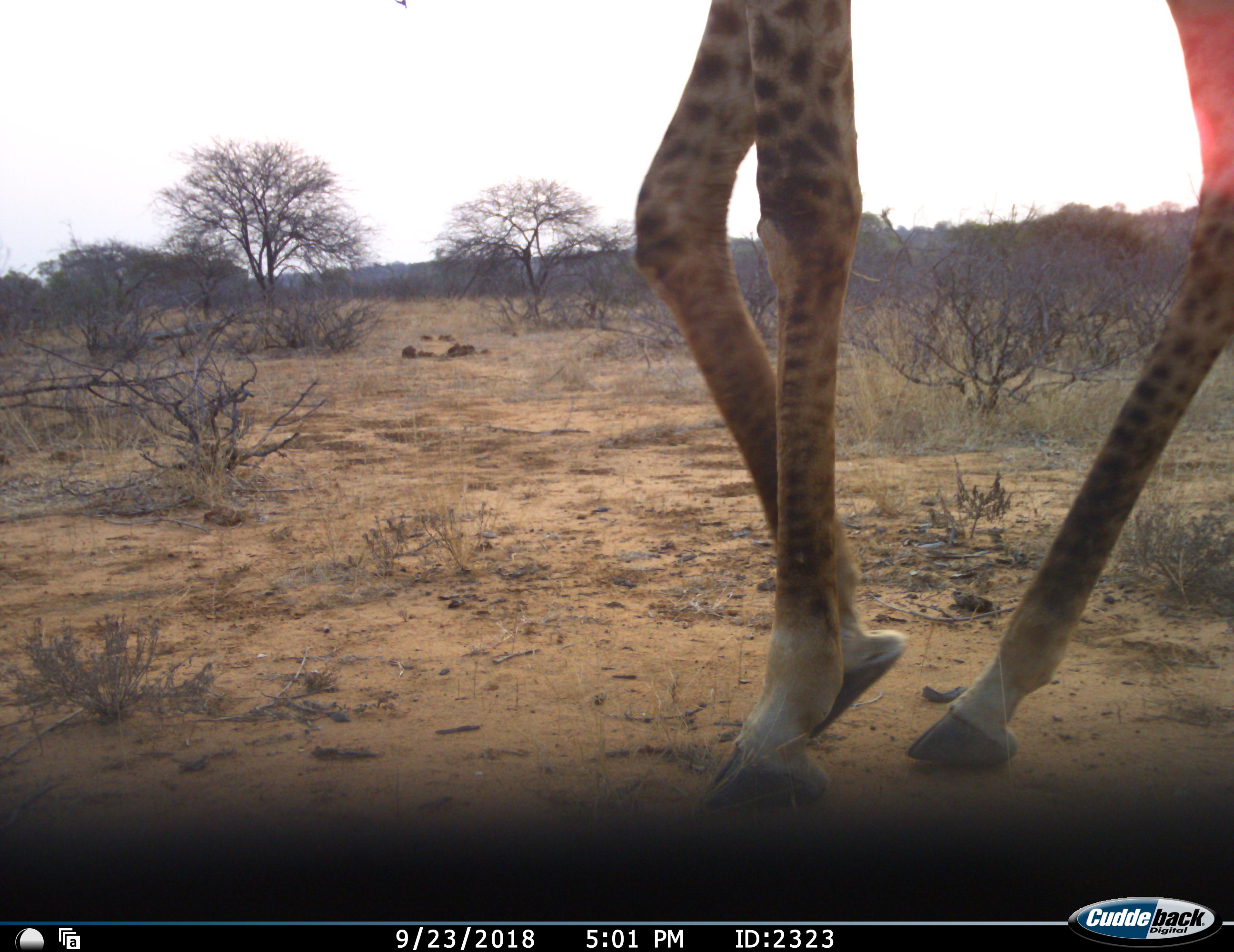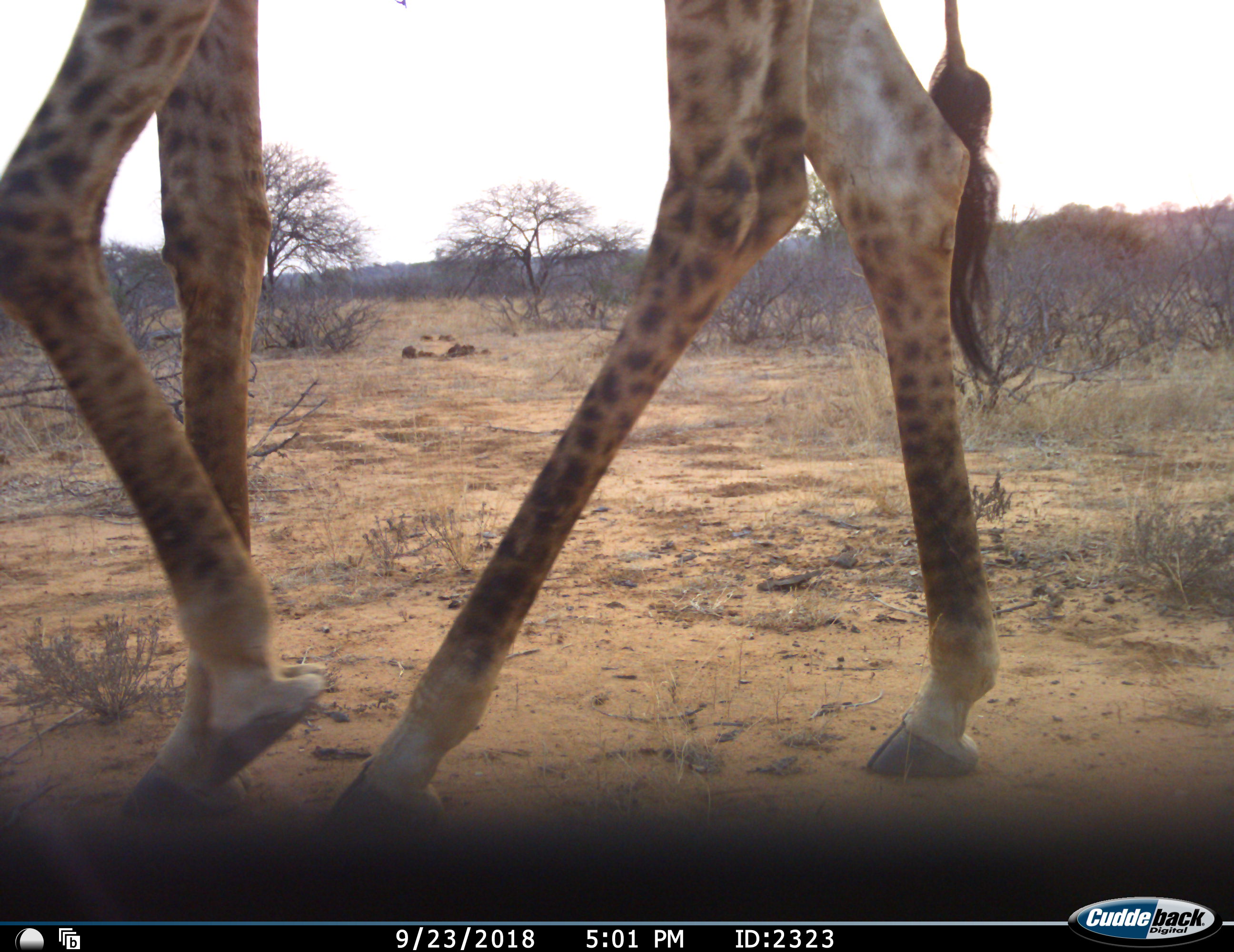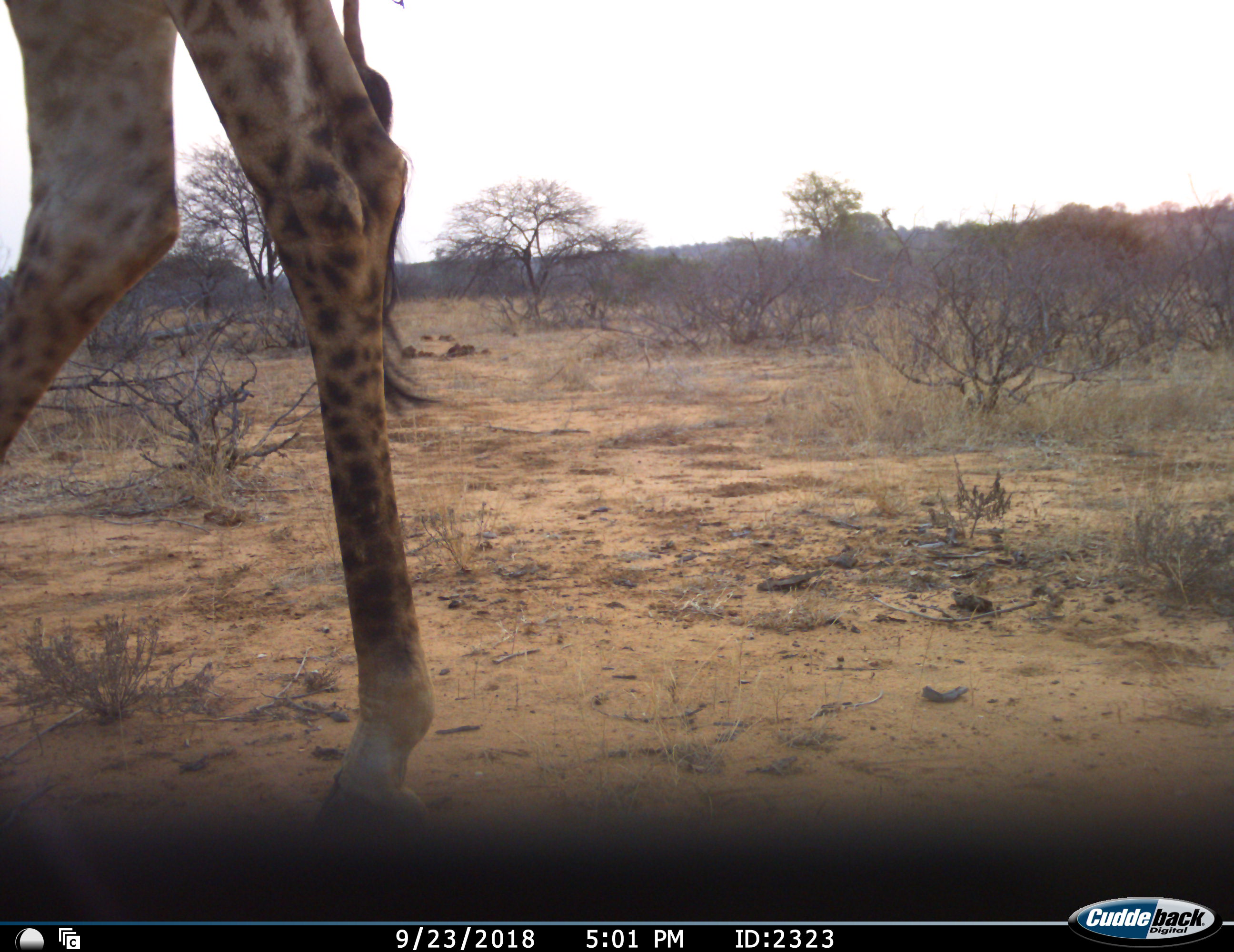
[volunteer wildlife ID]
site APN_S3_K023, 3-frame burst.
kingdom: Animalia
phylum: Chordata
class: Mammalia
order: Artiodactyla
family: Giraffidae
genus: Giraffa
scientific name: Giraffa camelopardalis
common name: giraffe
Giraffe (Giraffa camelopardalis), count 1. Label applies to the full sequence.